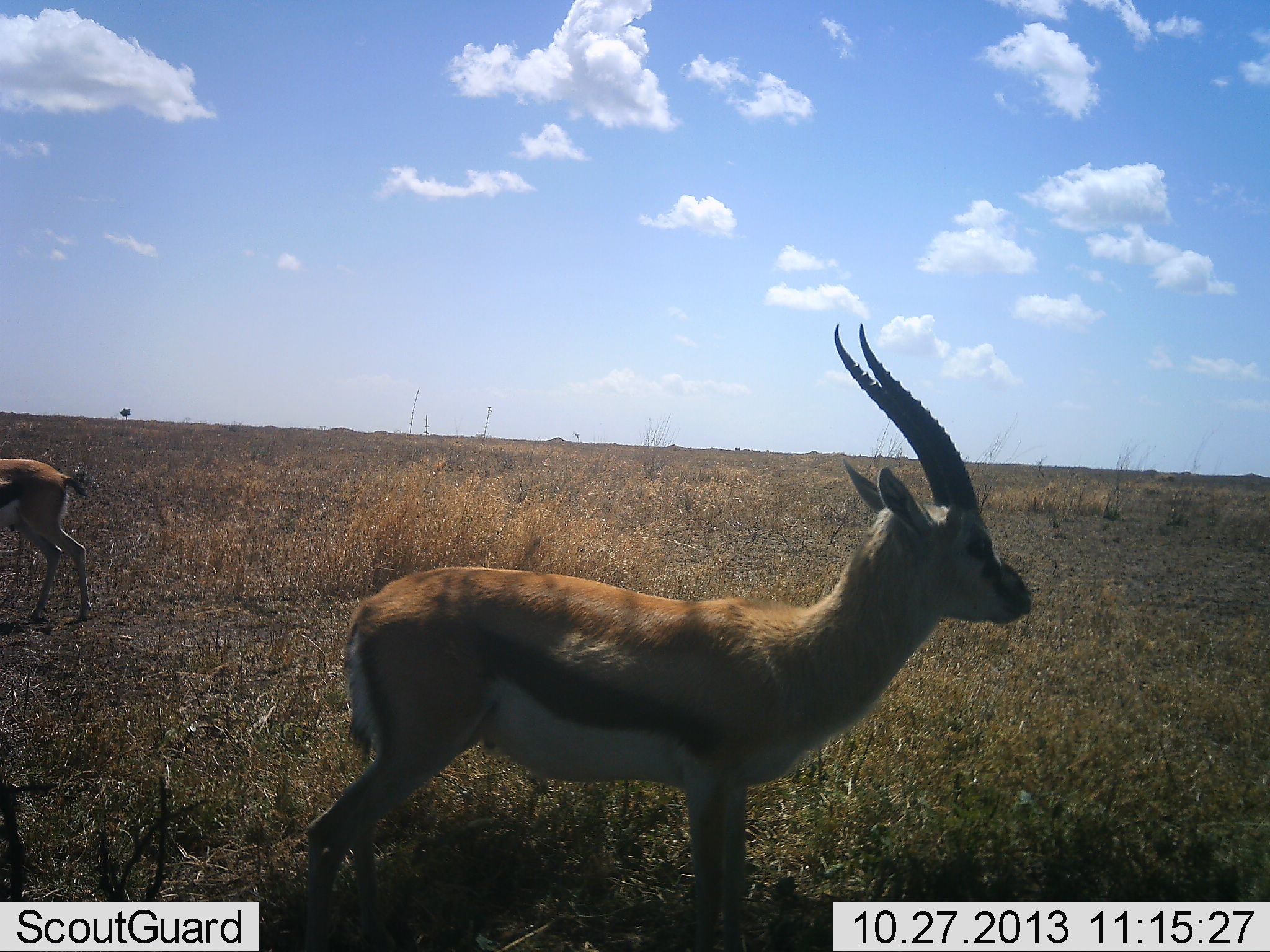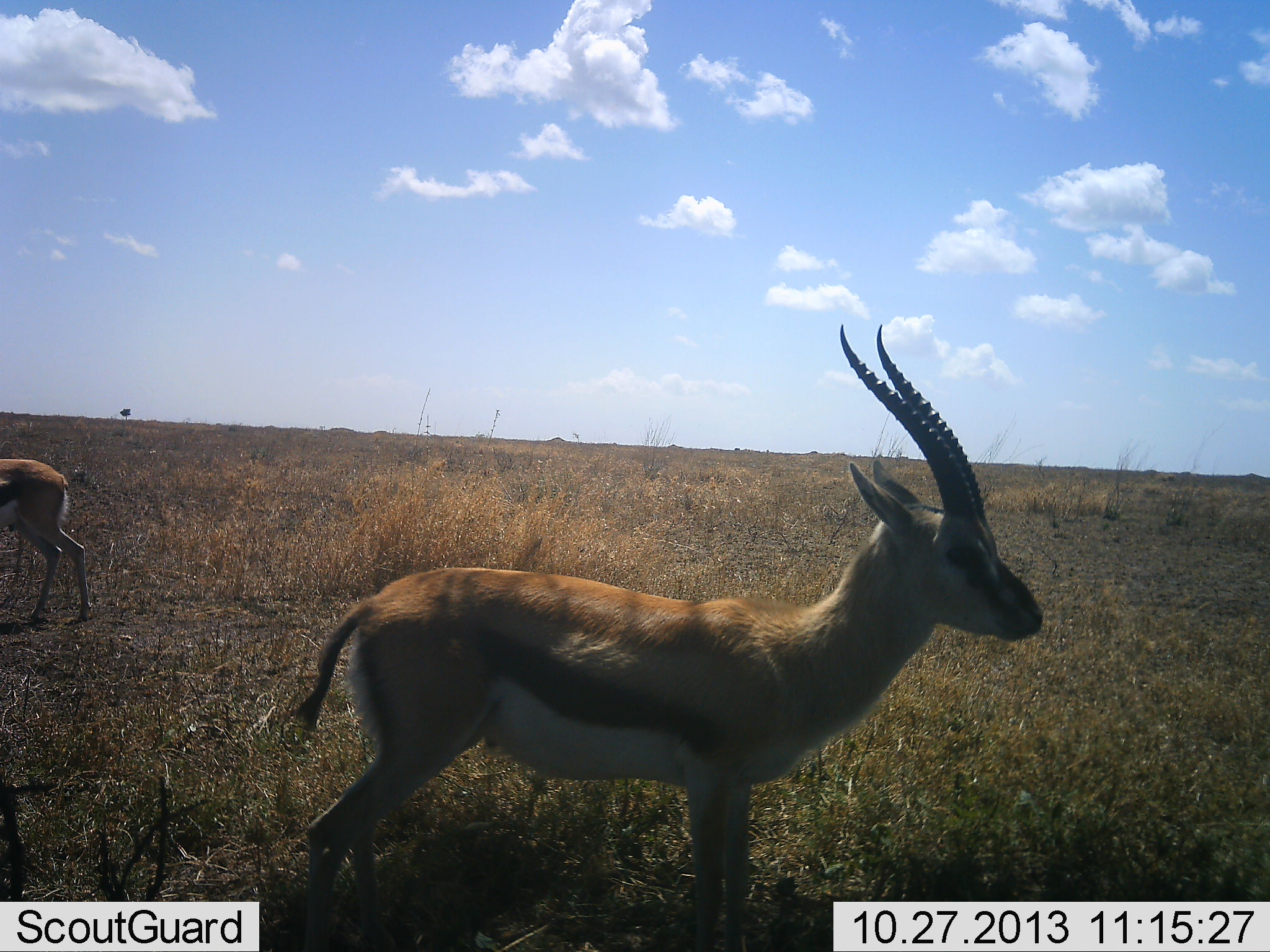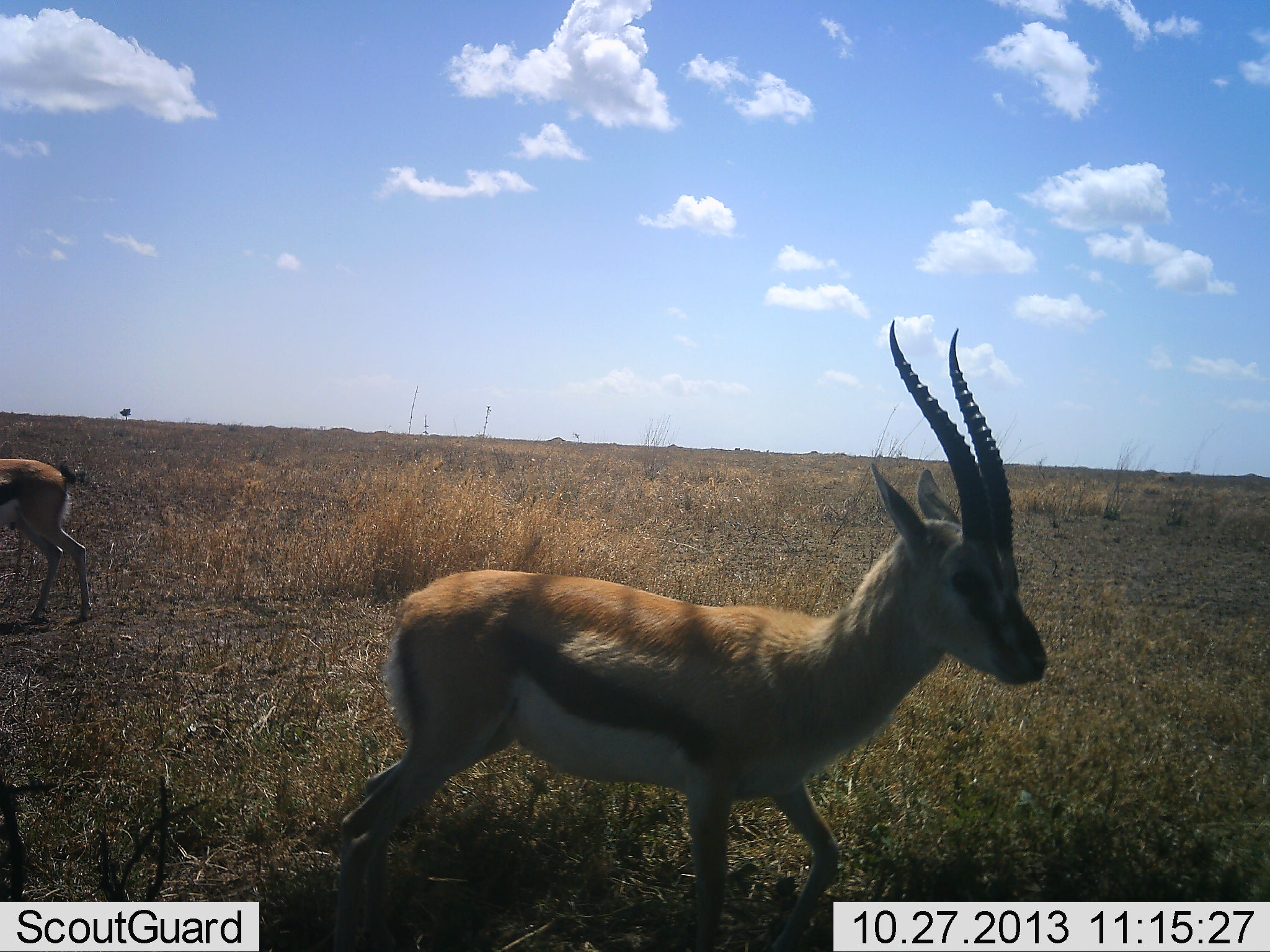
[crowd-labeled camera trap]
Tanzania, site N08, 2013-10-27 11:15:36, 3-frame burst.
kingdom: Animalia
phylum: Chordata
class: Mammalia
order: Artiodactyla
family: Bovidae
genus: Eudorcas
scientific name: Eudorcas thomsonii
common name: thomson's gazelle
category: gazellethomsons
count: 2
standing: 92%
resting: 0%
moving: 8%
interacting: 0%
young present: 4%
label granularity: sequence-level